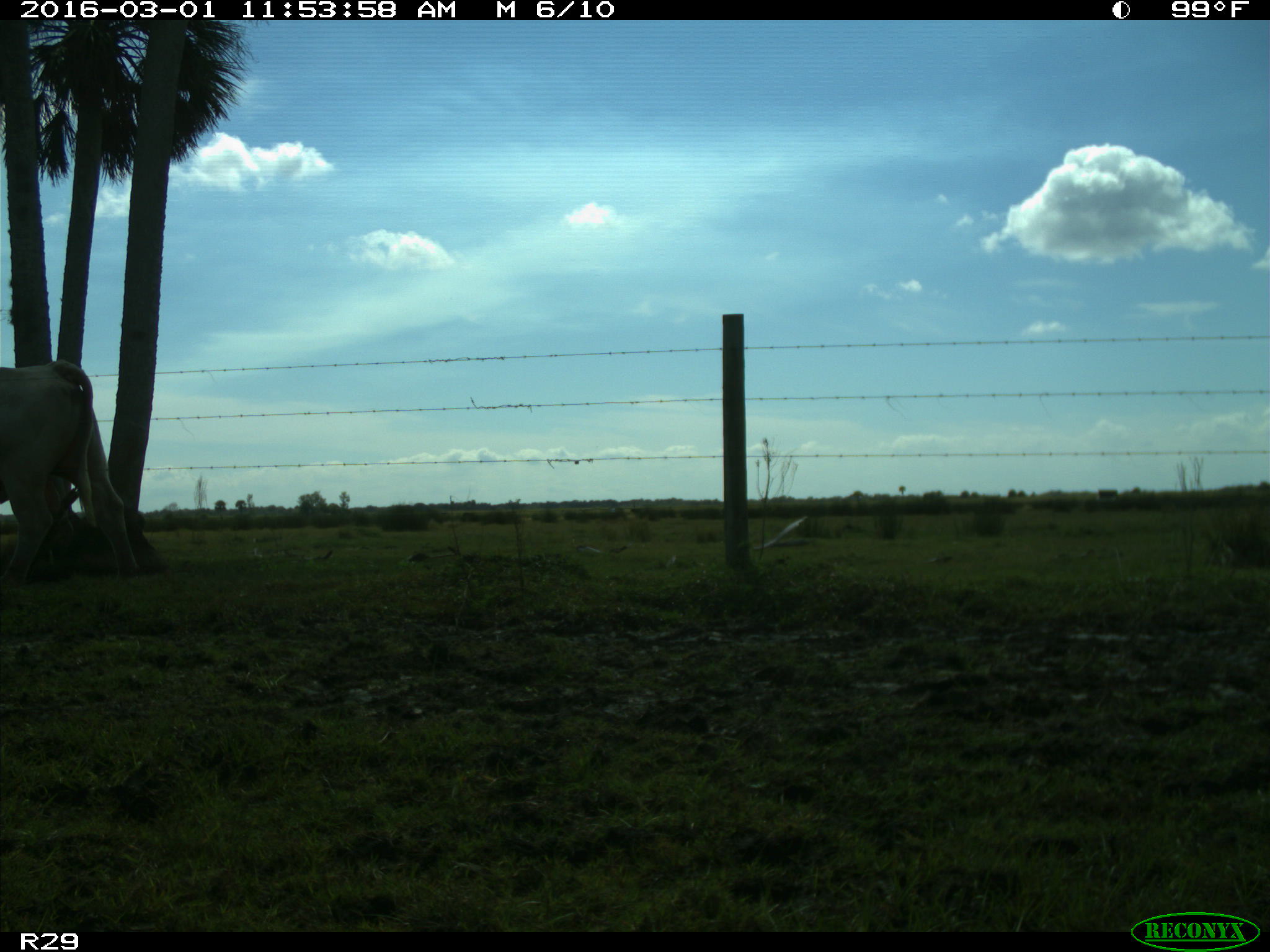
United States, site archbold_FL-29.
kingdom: Animalia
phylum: Chordata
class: Mammalia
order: Artiodactyla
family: Bovidae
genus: Bos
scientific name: Bos taurus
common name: domestic cow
Bos taurus (domestic cow).